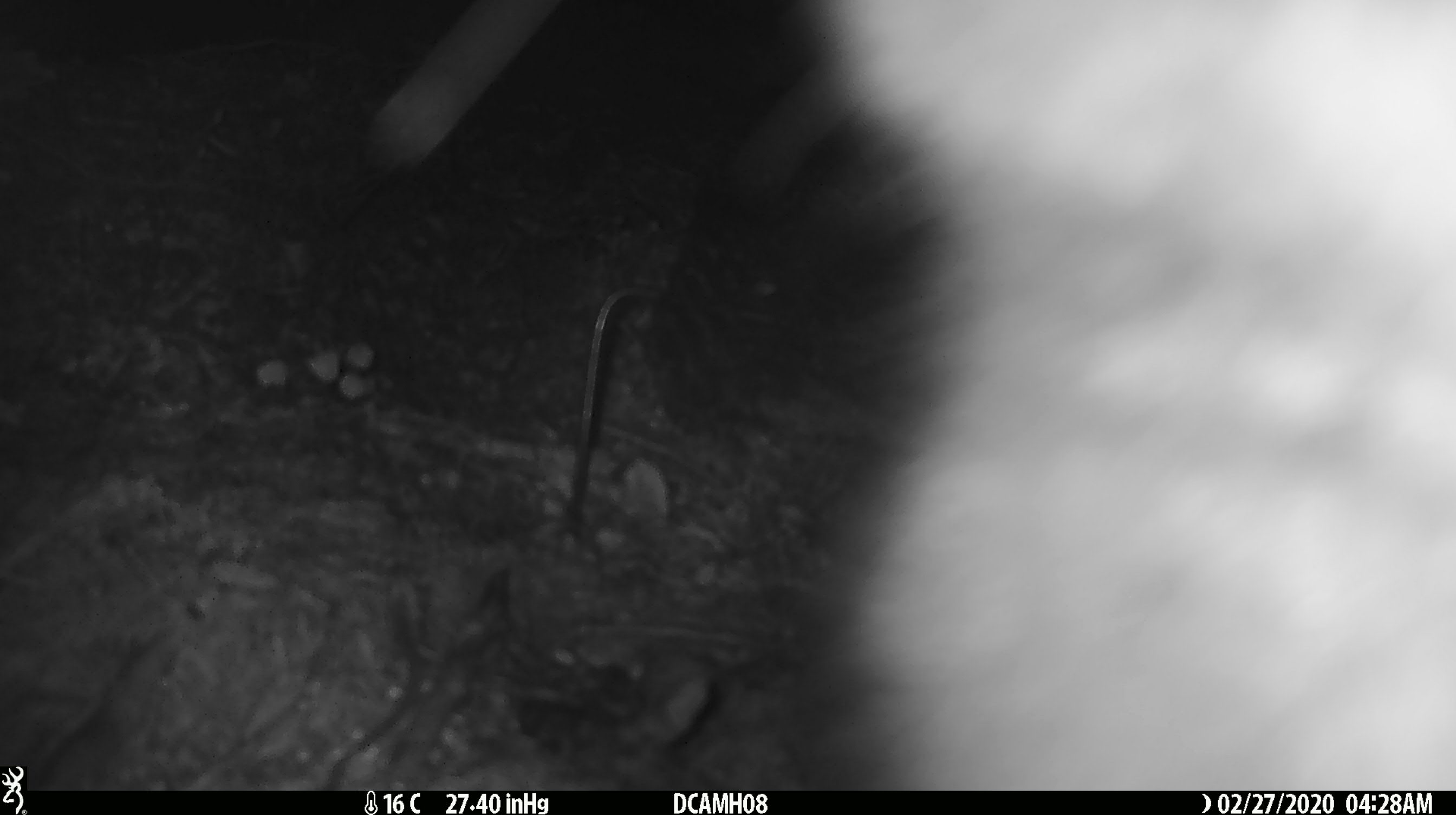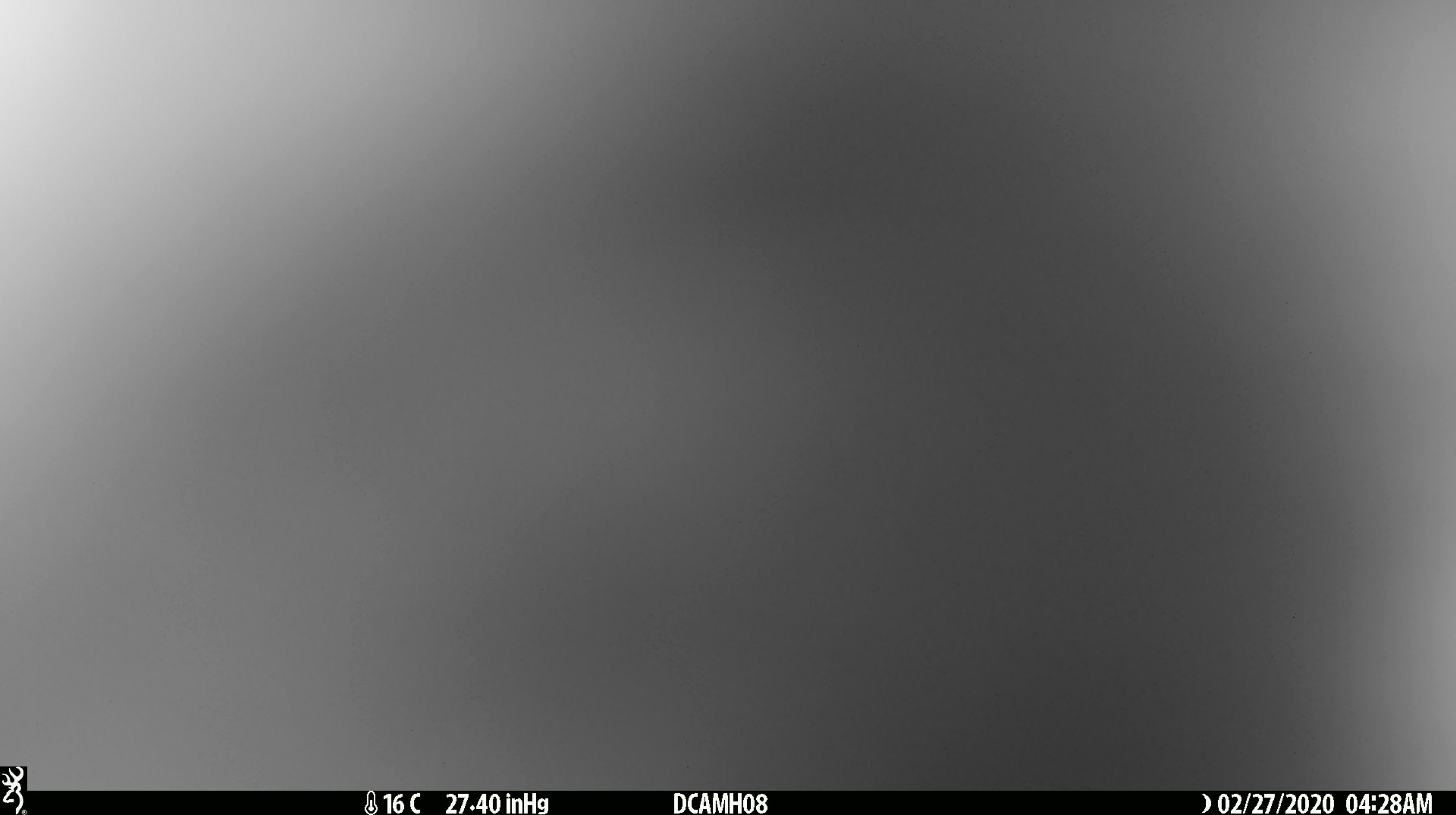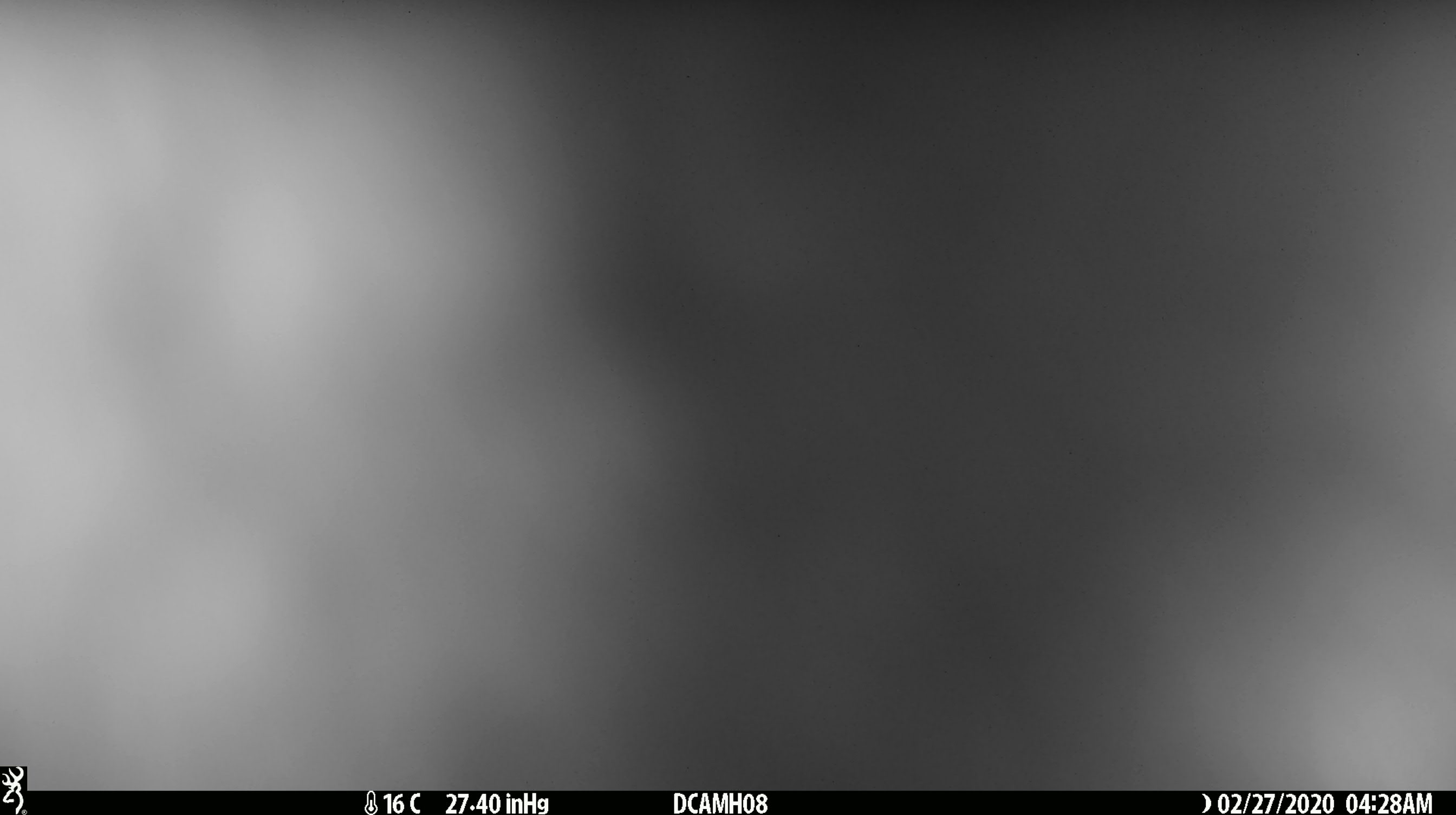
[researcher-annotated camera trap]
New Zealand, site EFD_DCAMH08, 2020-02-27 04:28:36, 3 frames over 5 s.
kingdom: Animalia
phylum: Chordata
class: Mammalia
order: Diprotodontia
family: Phalangeridae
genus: Trichosurus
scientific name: Trichosurus vulpecula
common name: common brushtail possum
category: possum